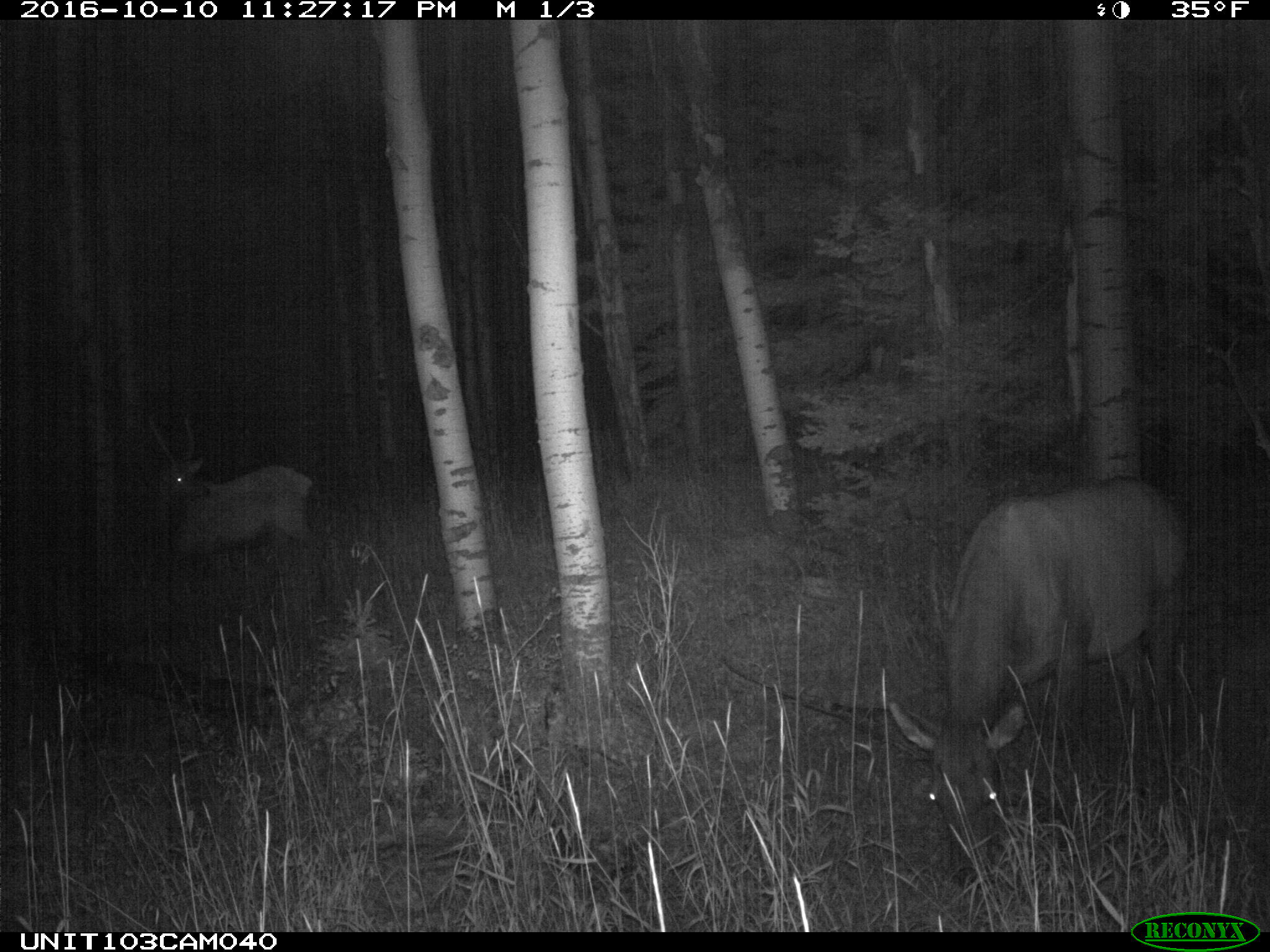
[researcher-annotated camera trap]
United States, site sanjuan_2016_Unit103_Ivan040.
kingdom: Animalia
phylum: Chordata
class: Mammalia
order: Artiodactyla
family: Cervidae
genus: Cervus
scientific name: Cervus elaphus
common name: red deer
Cervus elaphus (red deer).